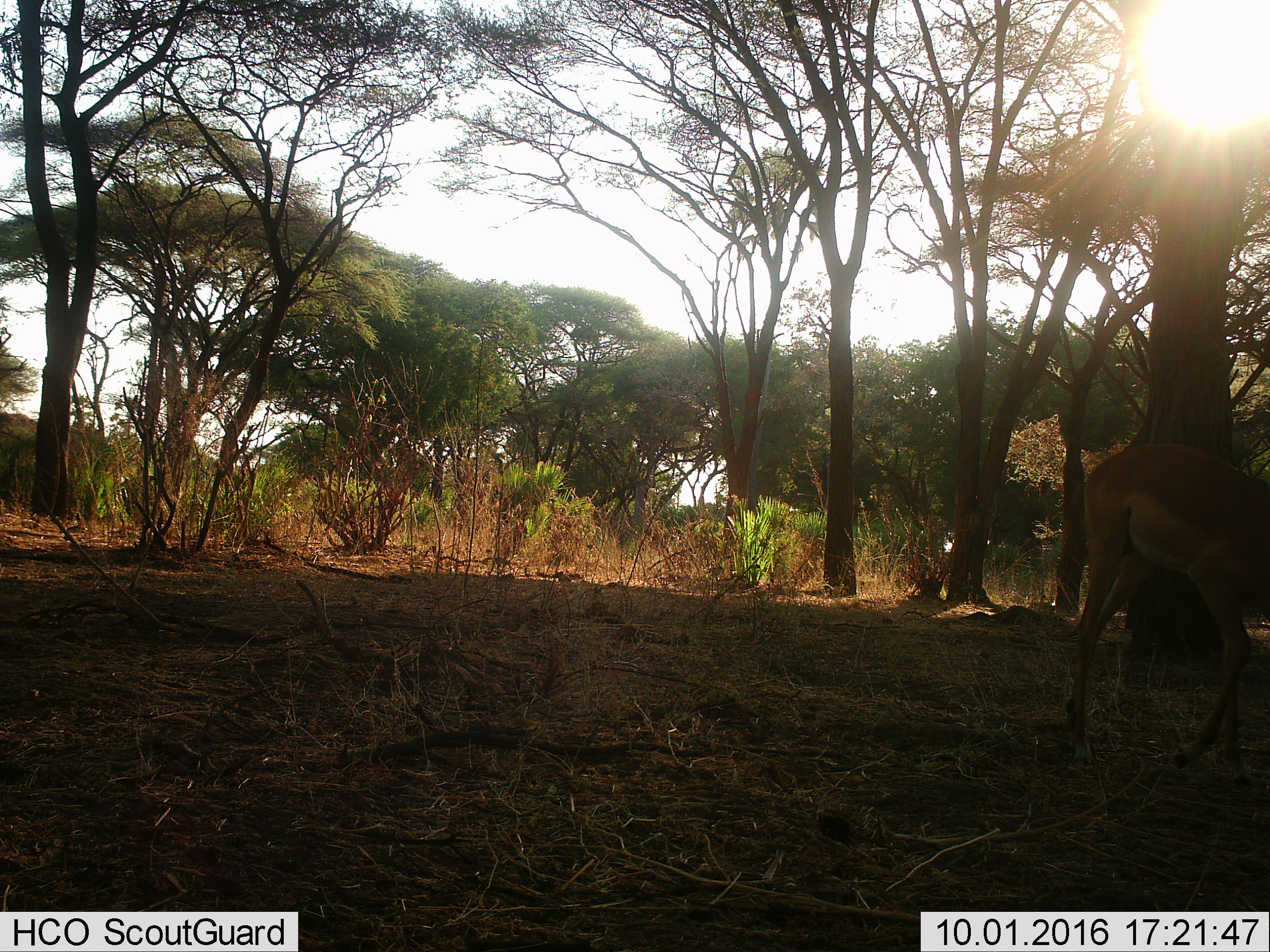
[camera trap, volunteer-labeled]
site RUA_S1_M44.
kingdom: Animalia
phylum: Chordata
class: Mammalia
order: Artiodactyla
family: Bovidae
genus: Aepyceros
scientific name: Aepyceros melampus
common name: impala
Impala (Aepyceros melampus), count 1. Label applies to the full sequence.